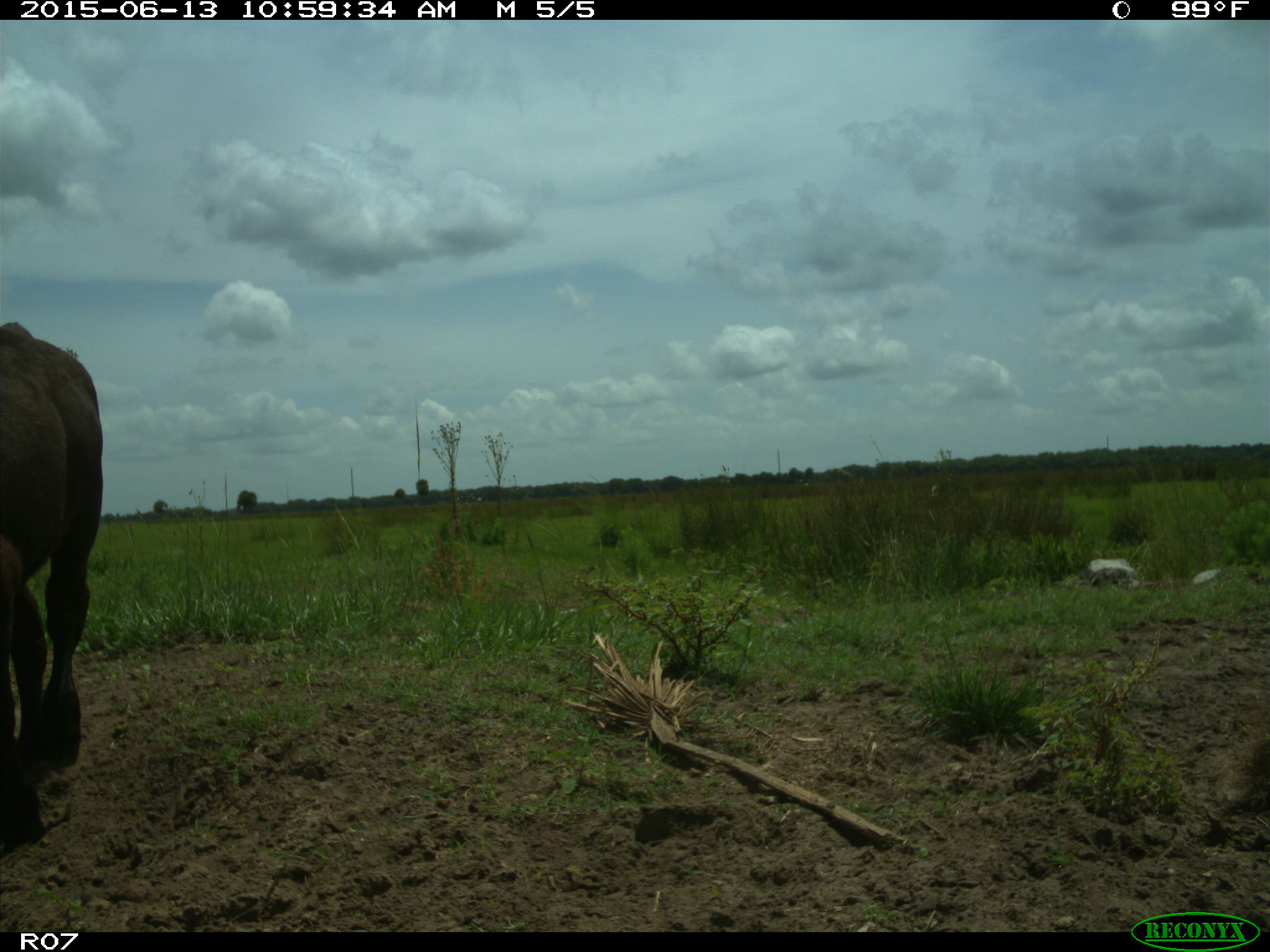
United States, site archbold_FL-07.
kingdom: Animalia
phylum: Chordata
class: Mammalia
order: Artiodactyla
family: Bovidae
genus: Bos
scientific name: Bos taurus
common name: domestic cow